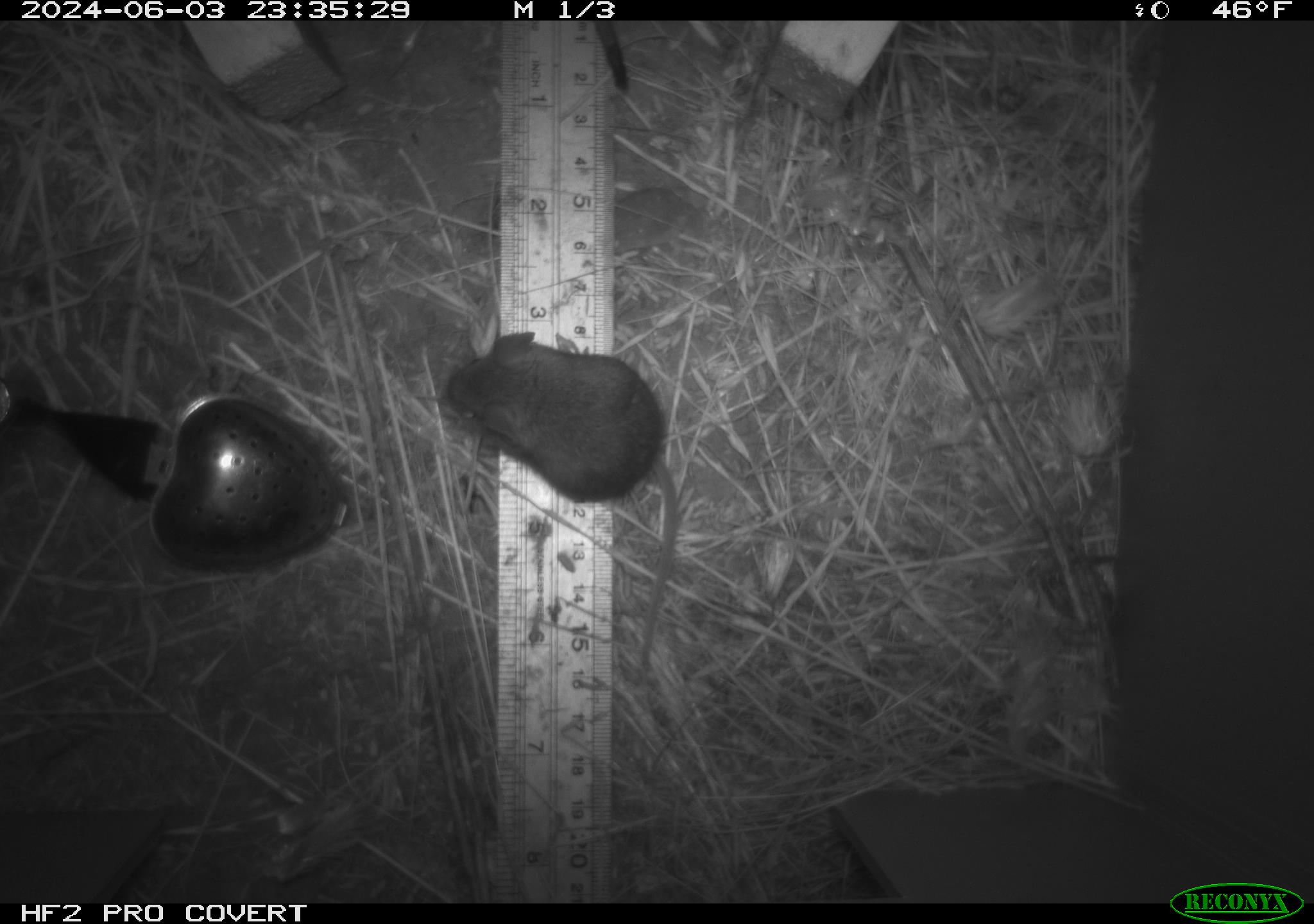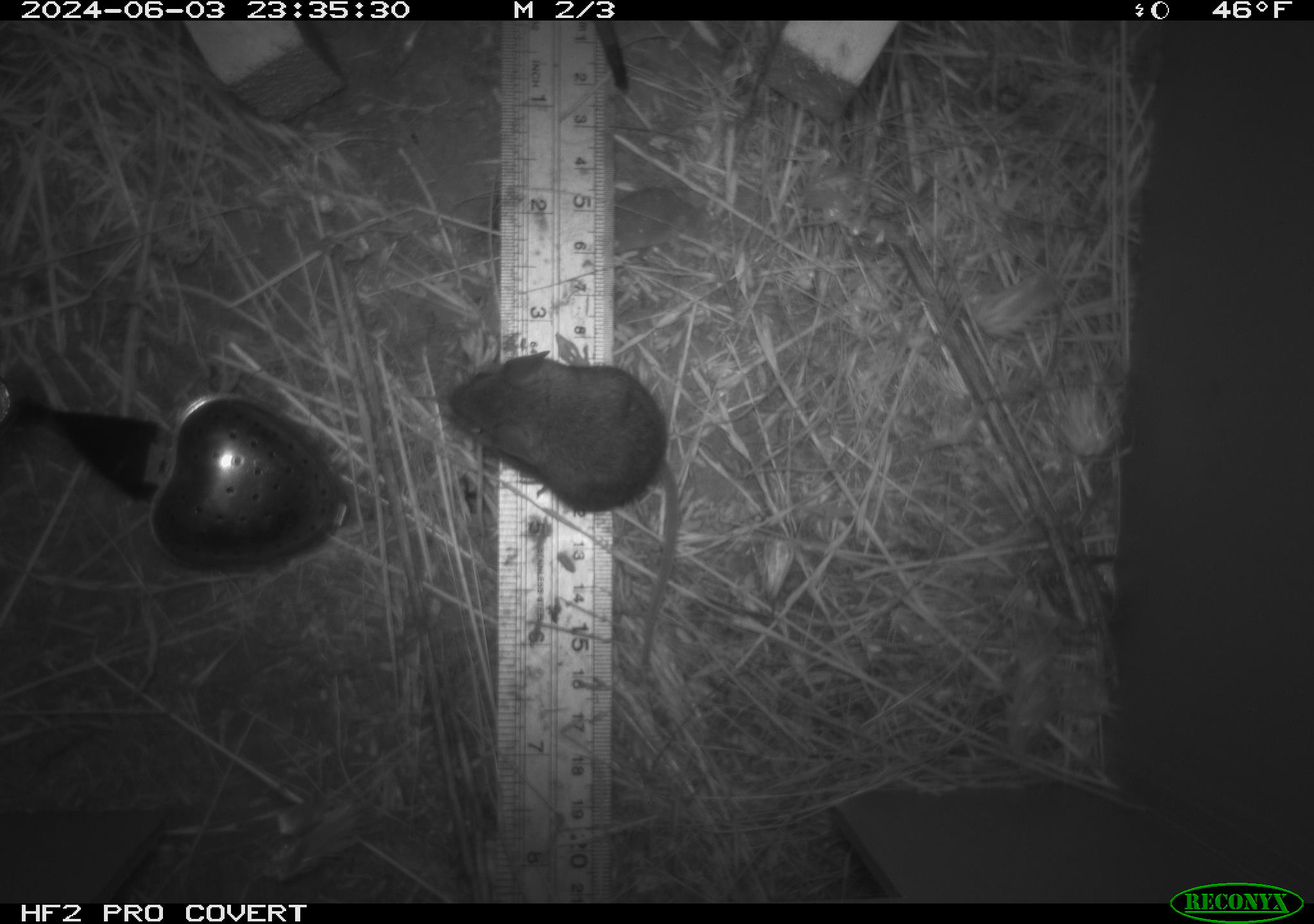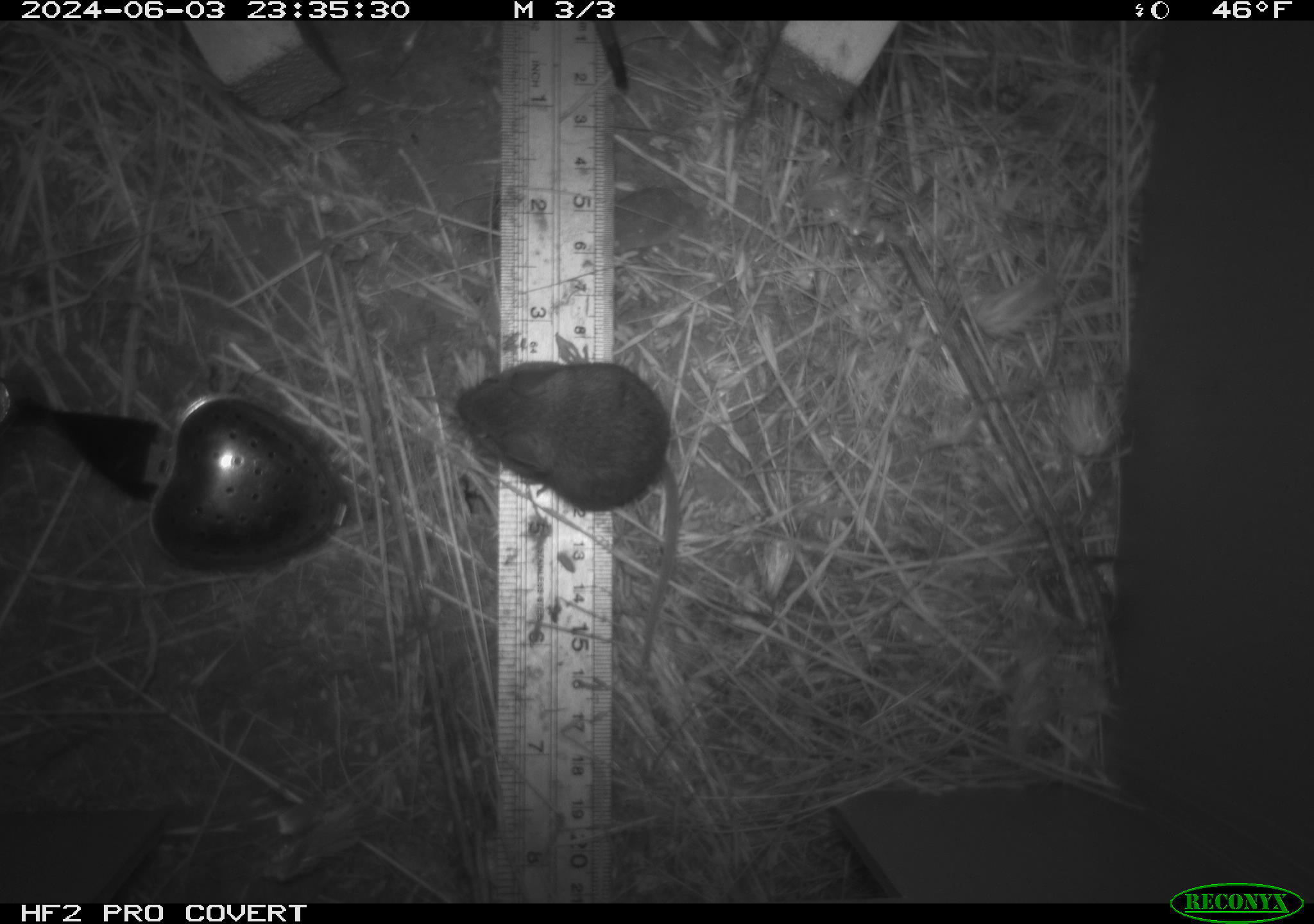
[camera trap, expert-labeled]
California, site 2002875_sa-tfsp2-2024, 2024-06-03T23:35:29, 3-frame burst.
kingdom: Animalia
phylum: Chordata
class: Mammalia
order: Rodentia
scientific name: Rodentia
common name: mouse species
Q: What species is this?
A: Mouse species (Rodentia).